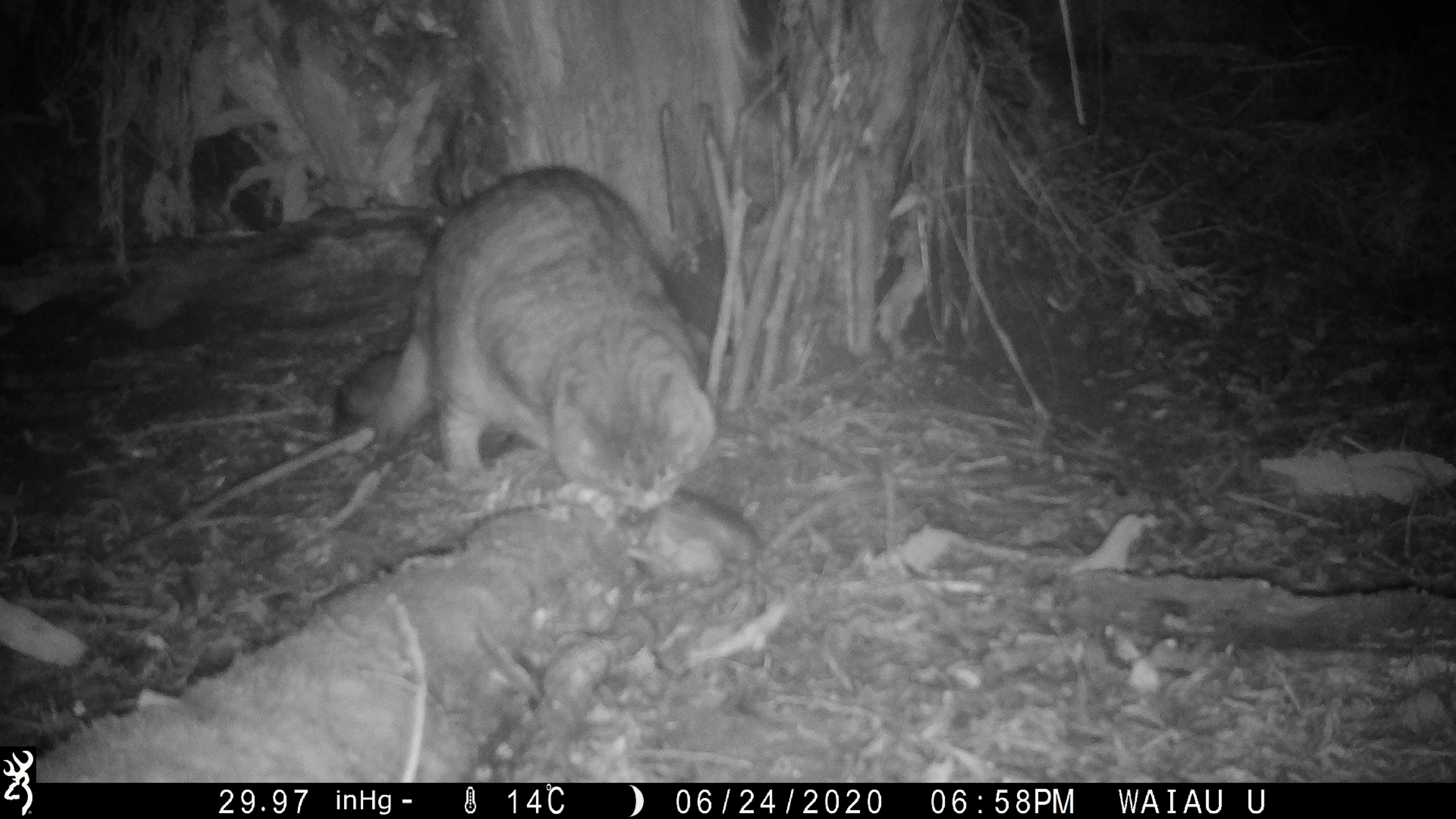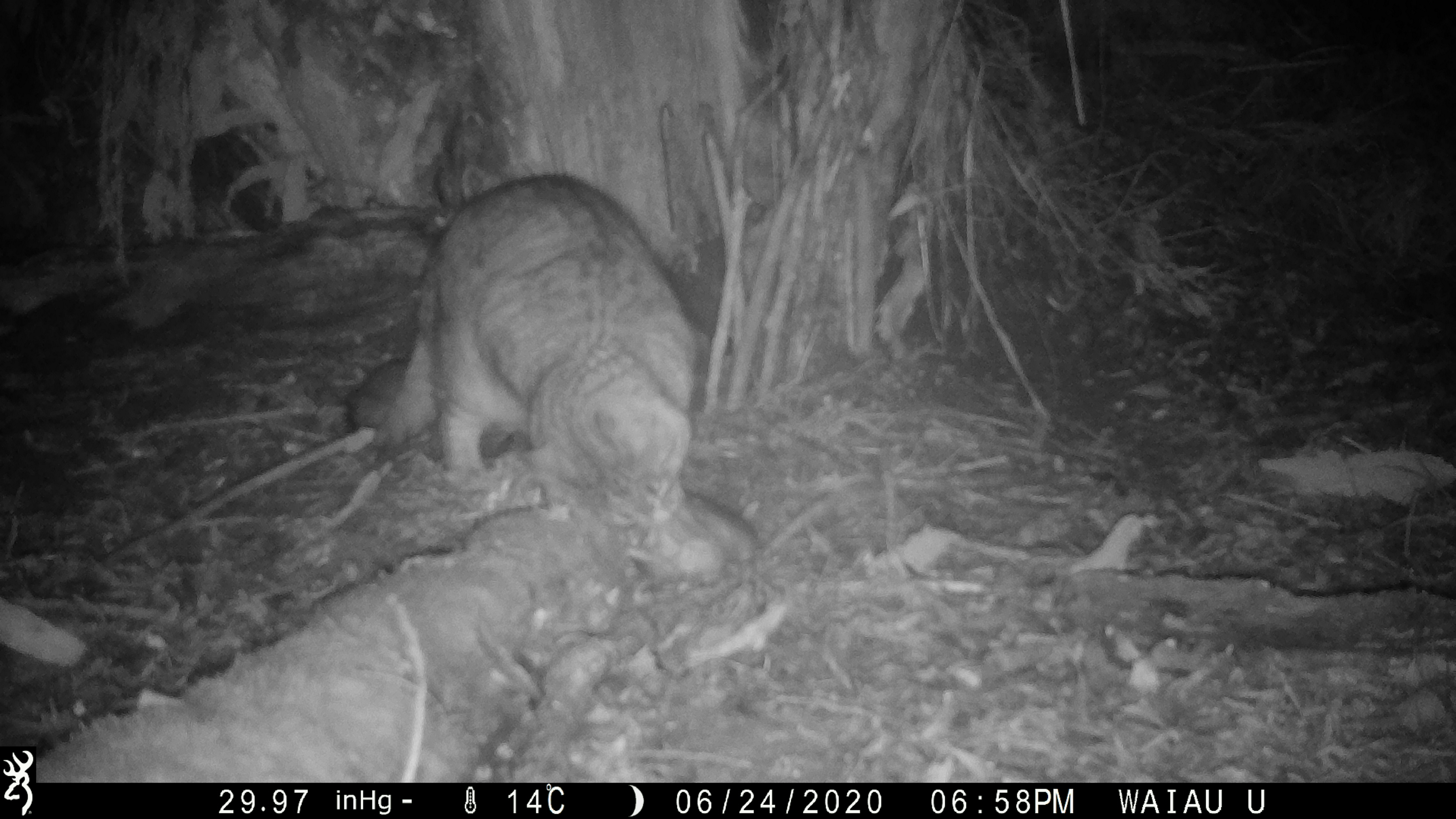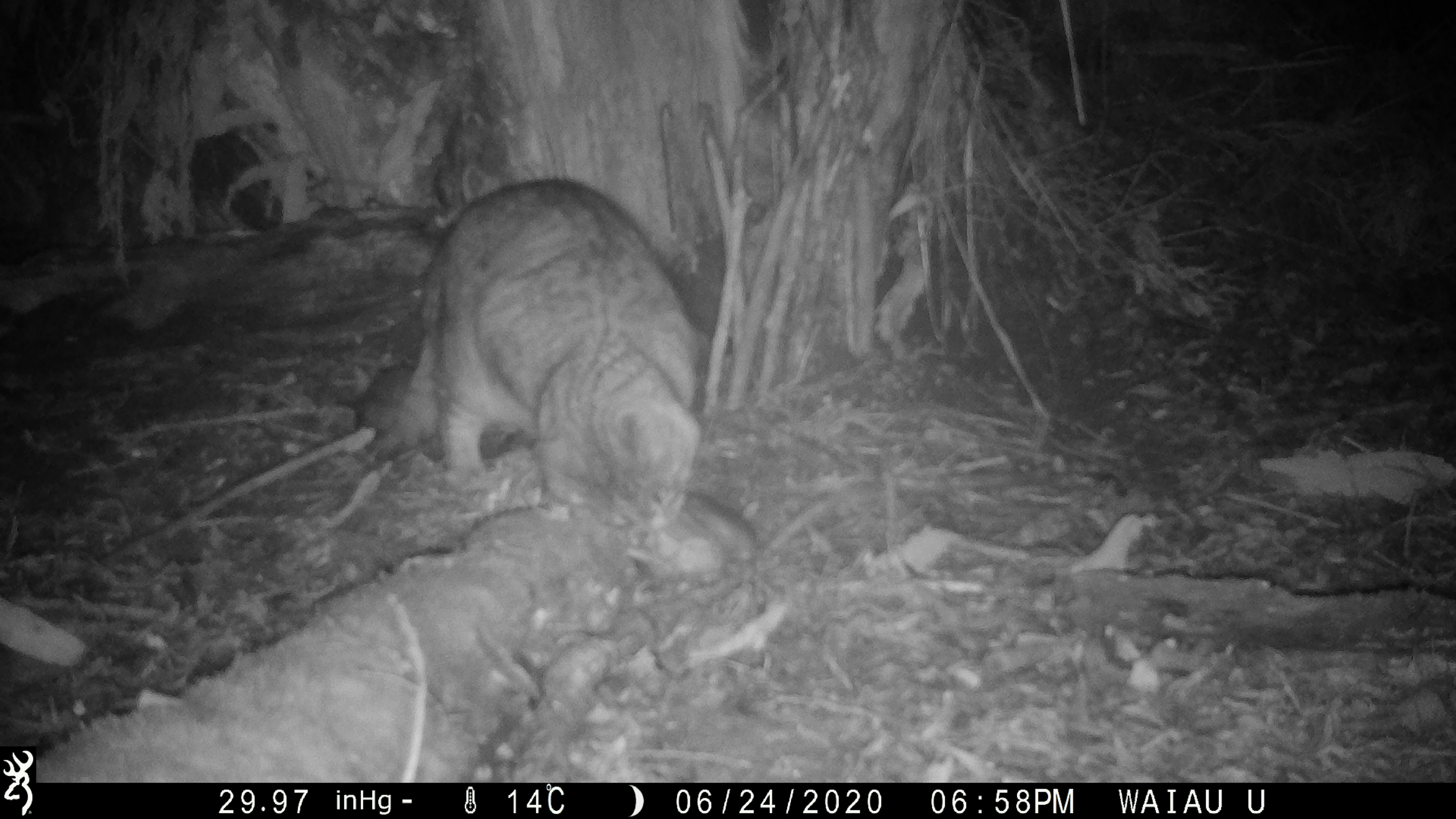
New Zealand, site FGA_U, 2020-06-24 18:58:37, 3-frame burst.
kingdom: Animalia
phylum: Chordata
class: Mammalia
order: Carnivora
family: Felidae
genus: Felis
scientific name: Felis catus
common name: domestic cat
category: cat